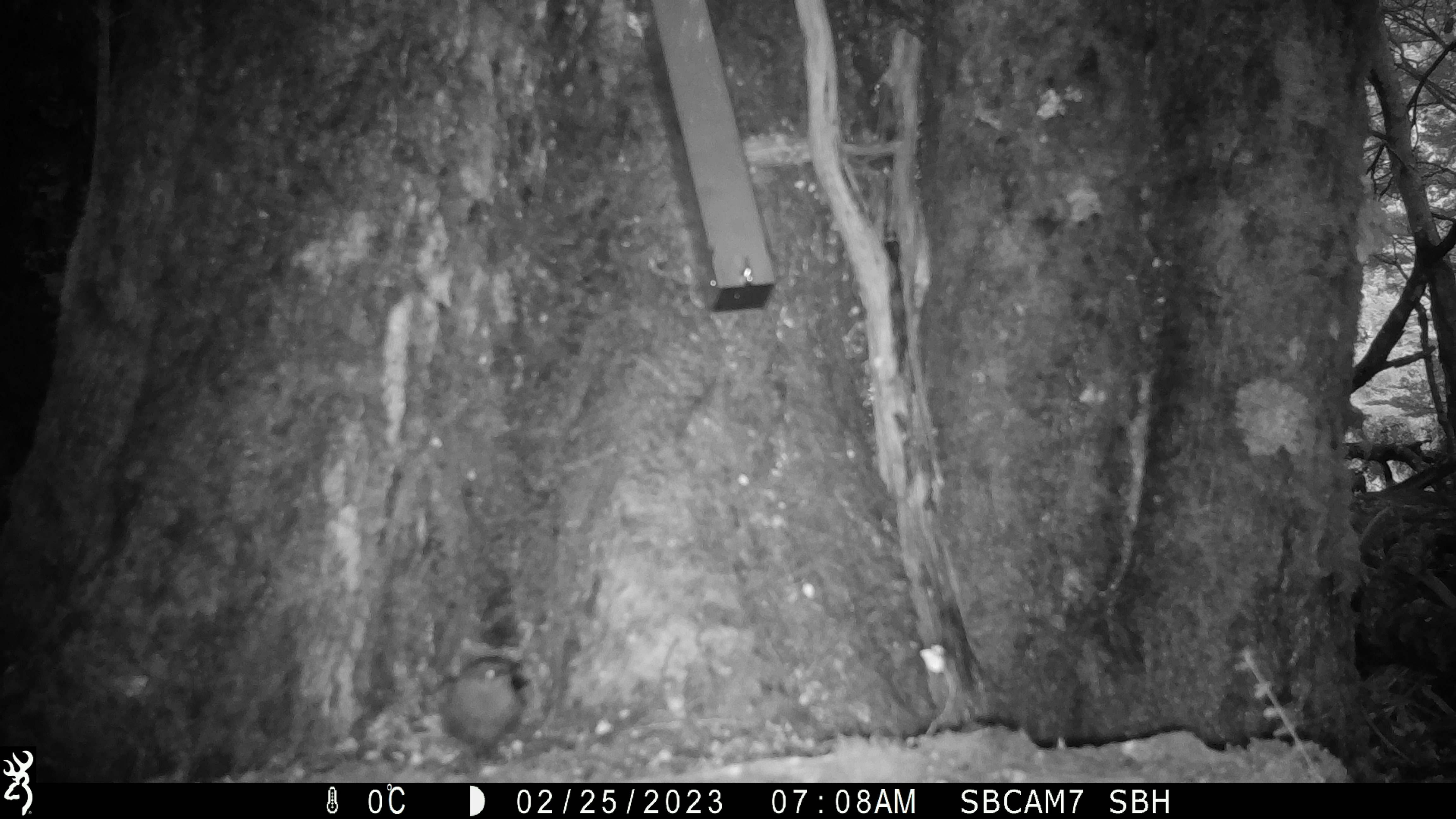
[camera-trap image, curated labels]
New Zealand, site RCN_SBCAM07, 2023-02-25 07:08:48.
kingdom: Animalia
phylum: Chordata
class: Aves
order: Passeriformes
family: Meliphagidae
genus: Anthornis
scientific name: Anthornis melanura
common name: new zealand bellbird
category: bellbird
Bellbird (new zealand bellbird) (Anthornis melanura).